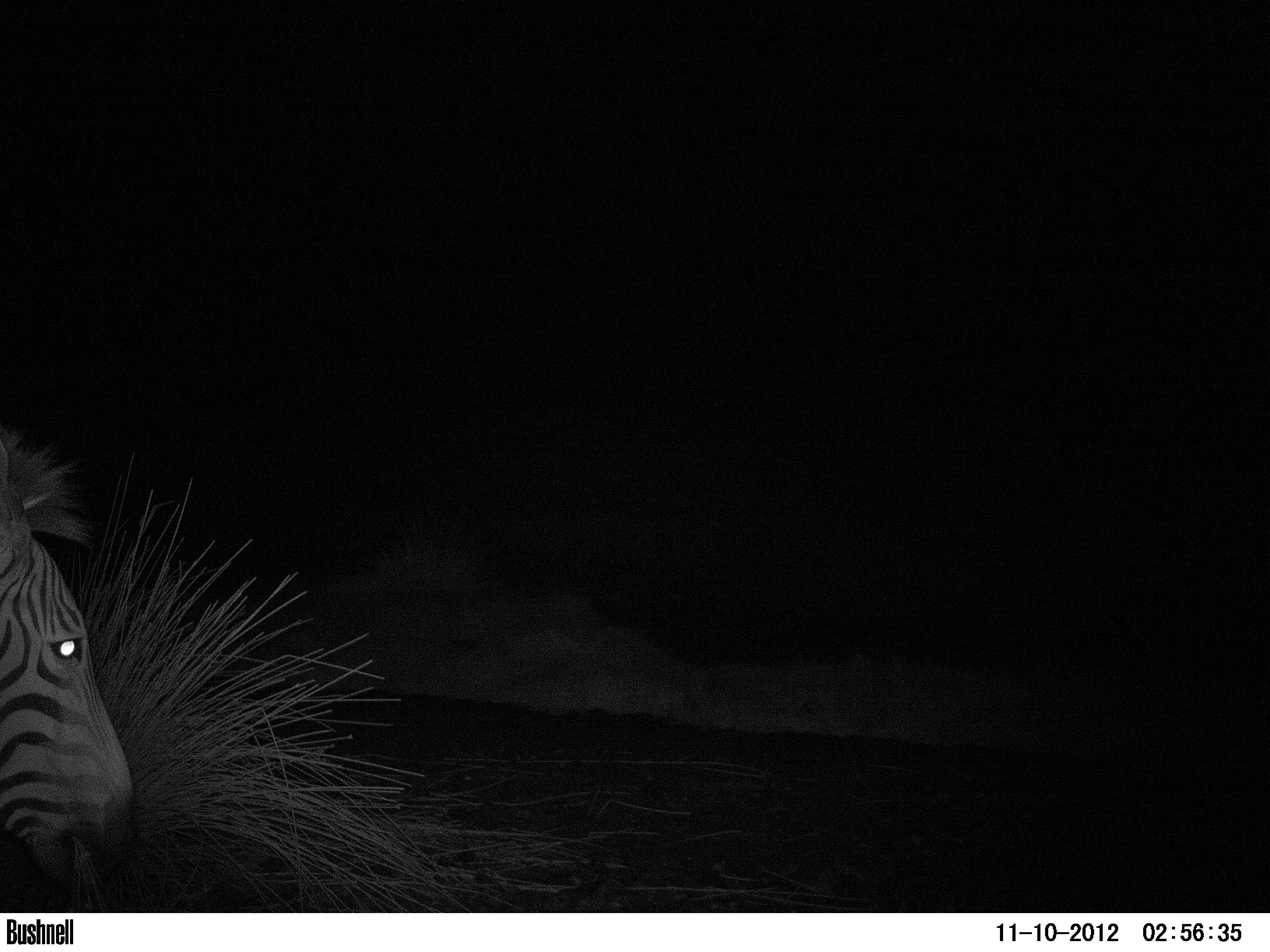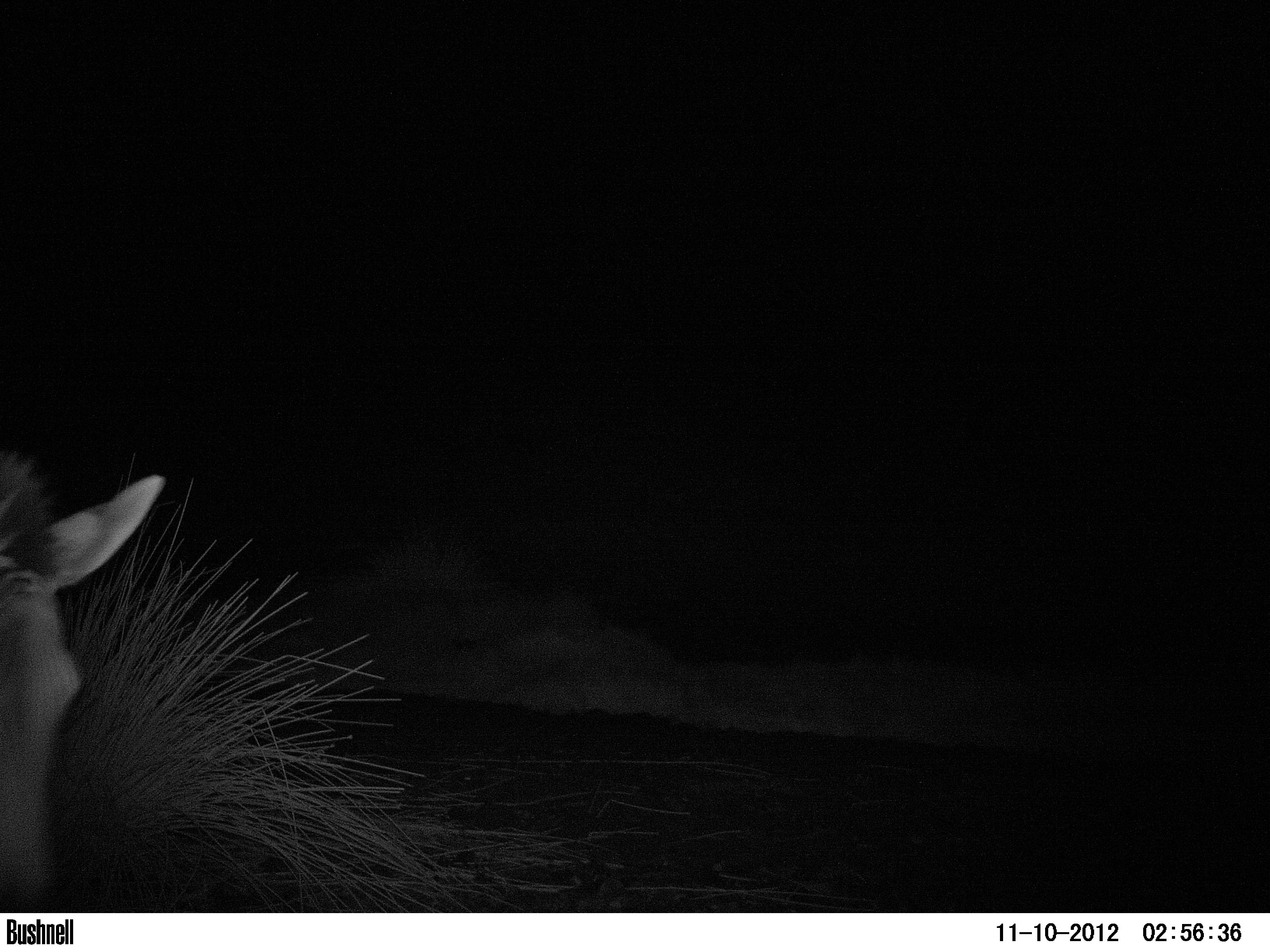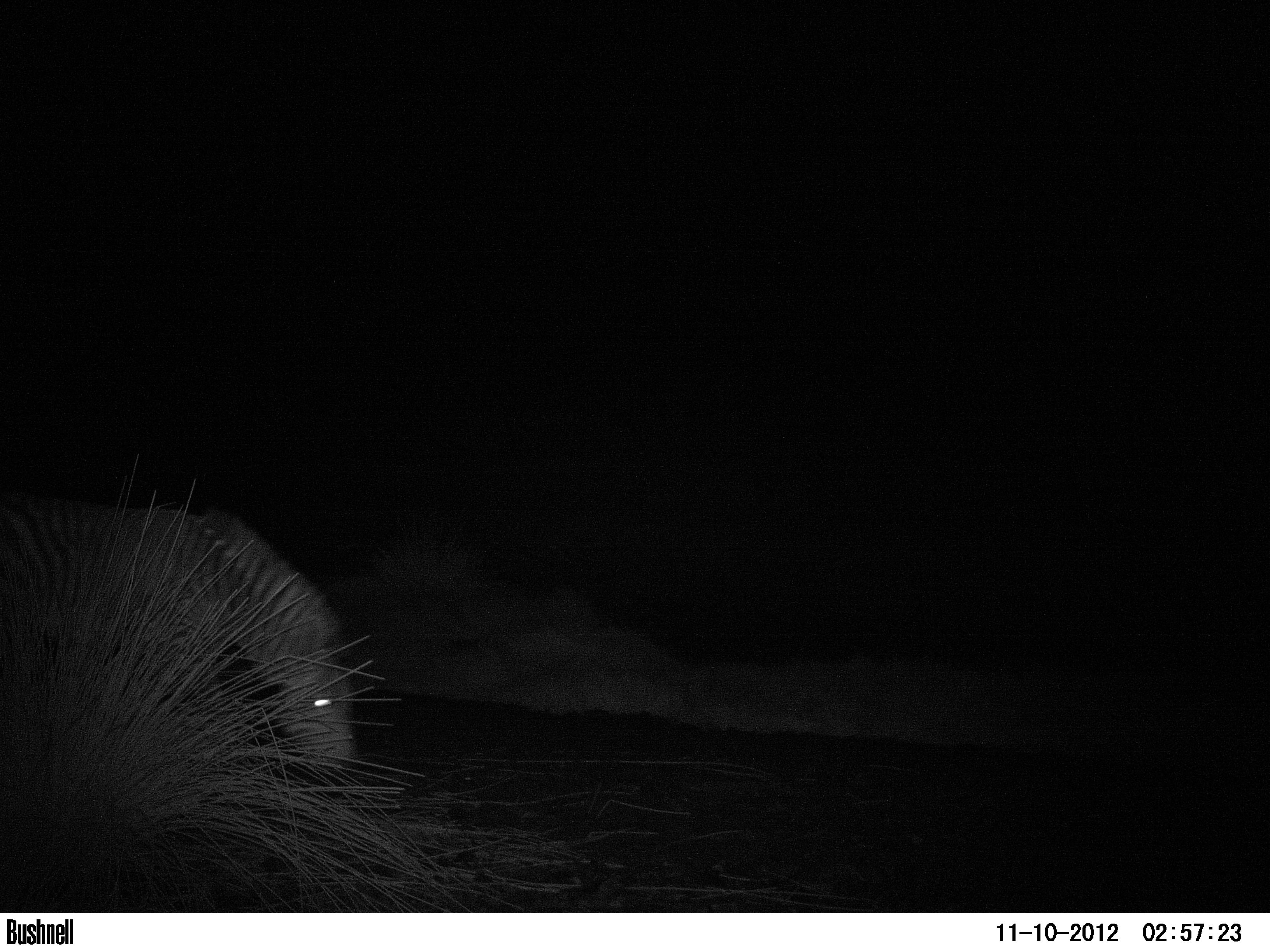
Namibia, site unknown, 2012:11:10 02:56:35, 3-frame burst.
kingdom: Animalia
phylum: Chordata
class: Mammalia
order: Perissodactyla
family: Equidae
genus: Equus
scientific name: Equus zebra hartmannae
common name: hartmann's mountain zebra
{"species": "Equus zebra hartmannae (hartmann's mountain zebra)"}